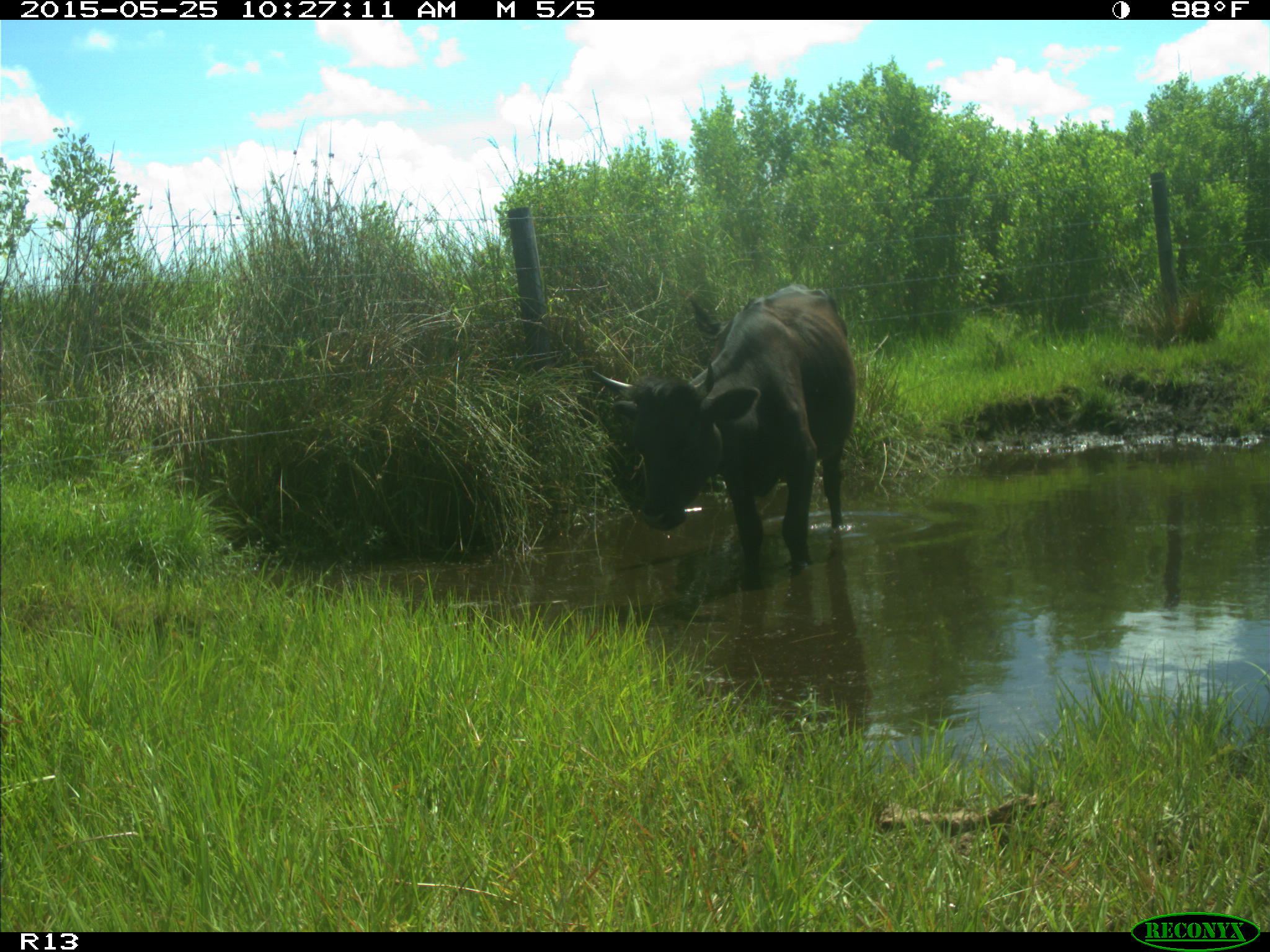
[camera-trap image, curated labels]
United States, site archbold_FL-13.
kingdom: Animalia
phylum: Chordata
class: Mammalia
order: Artiodactyla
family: Bovidae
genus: Bos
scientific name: Bos taurus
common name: domestic cow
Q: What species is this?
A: Bos taurus (domestic cow).